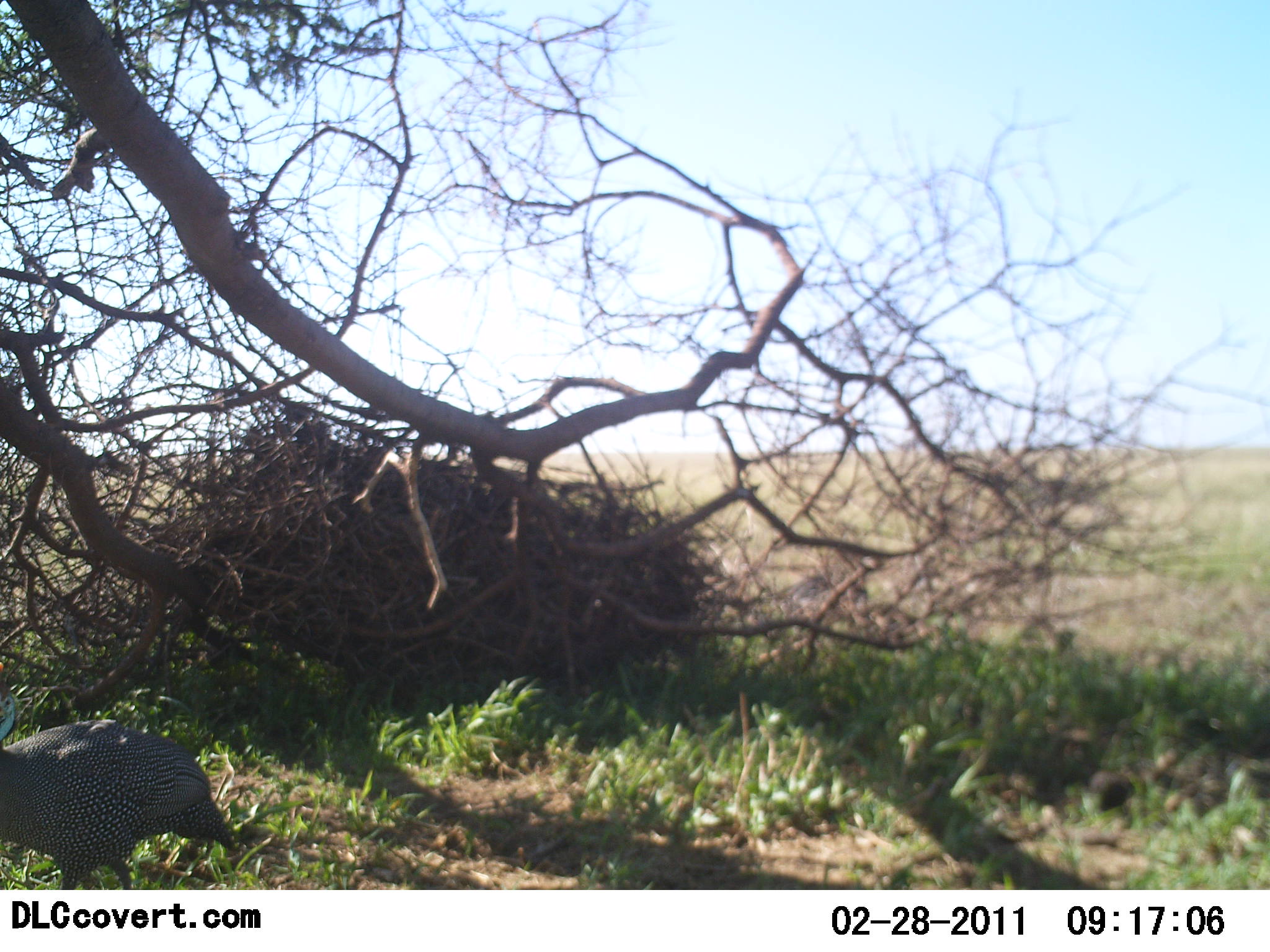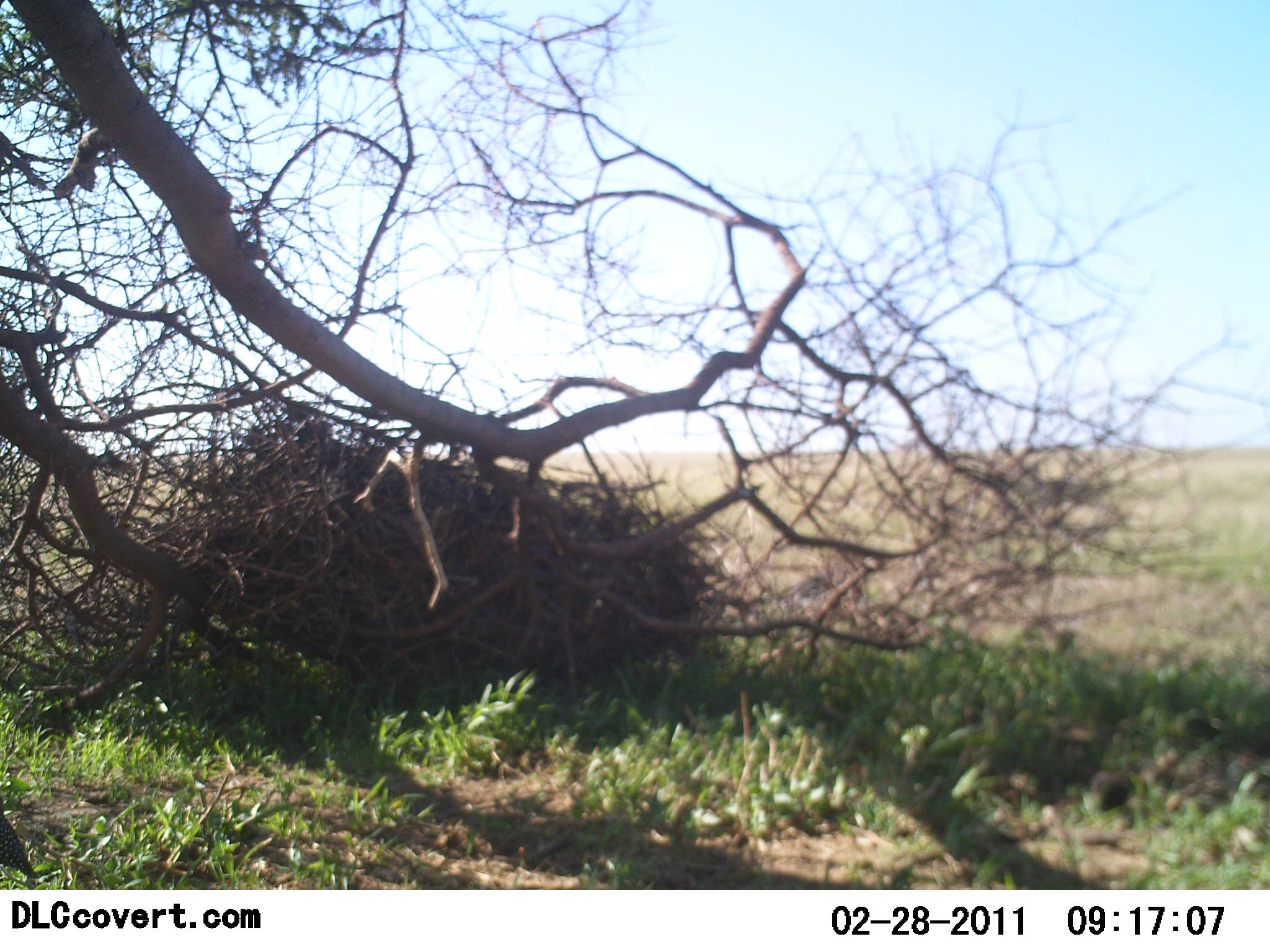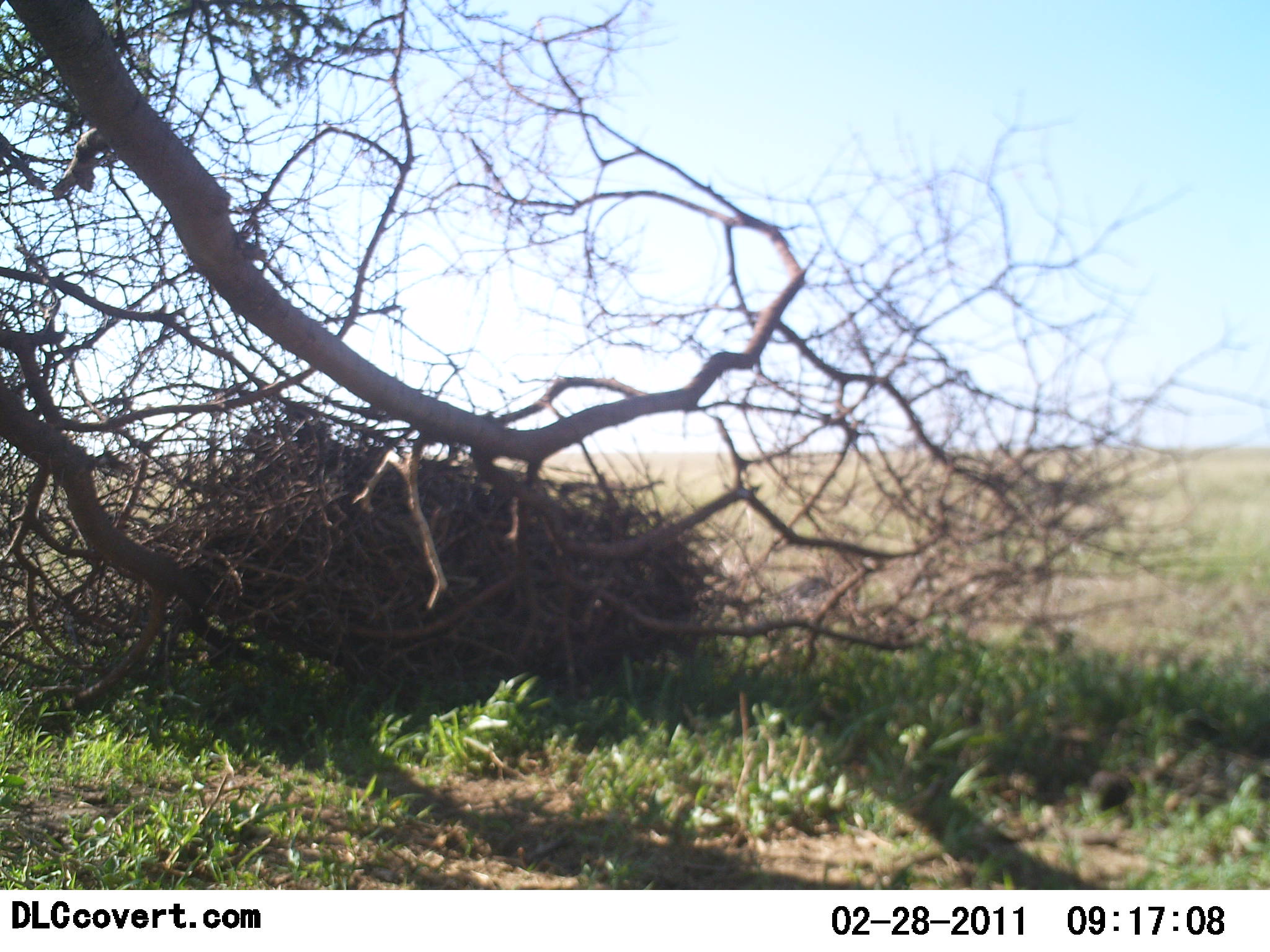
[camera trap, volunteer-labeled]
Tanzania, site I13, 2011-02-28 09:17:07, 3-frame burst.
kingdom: Animalia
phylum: Chordata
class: Aves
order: Galliformes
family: Numididae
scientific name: Numididae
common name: guinea fowl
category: guineafowl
Guineafowl (guinea fowl) (Numididae), count 1. Behavior (volunteer vote fractions): standing 0%, resting 0%, moving 100%, interacting 0%. Young present (vote fraction): 0%. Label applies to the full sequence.